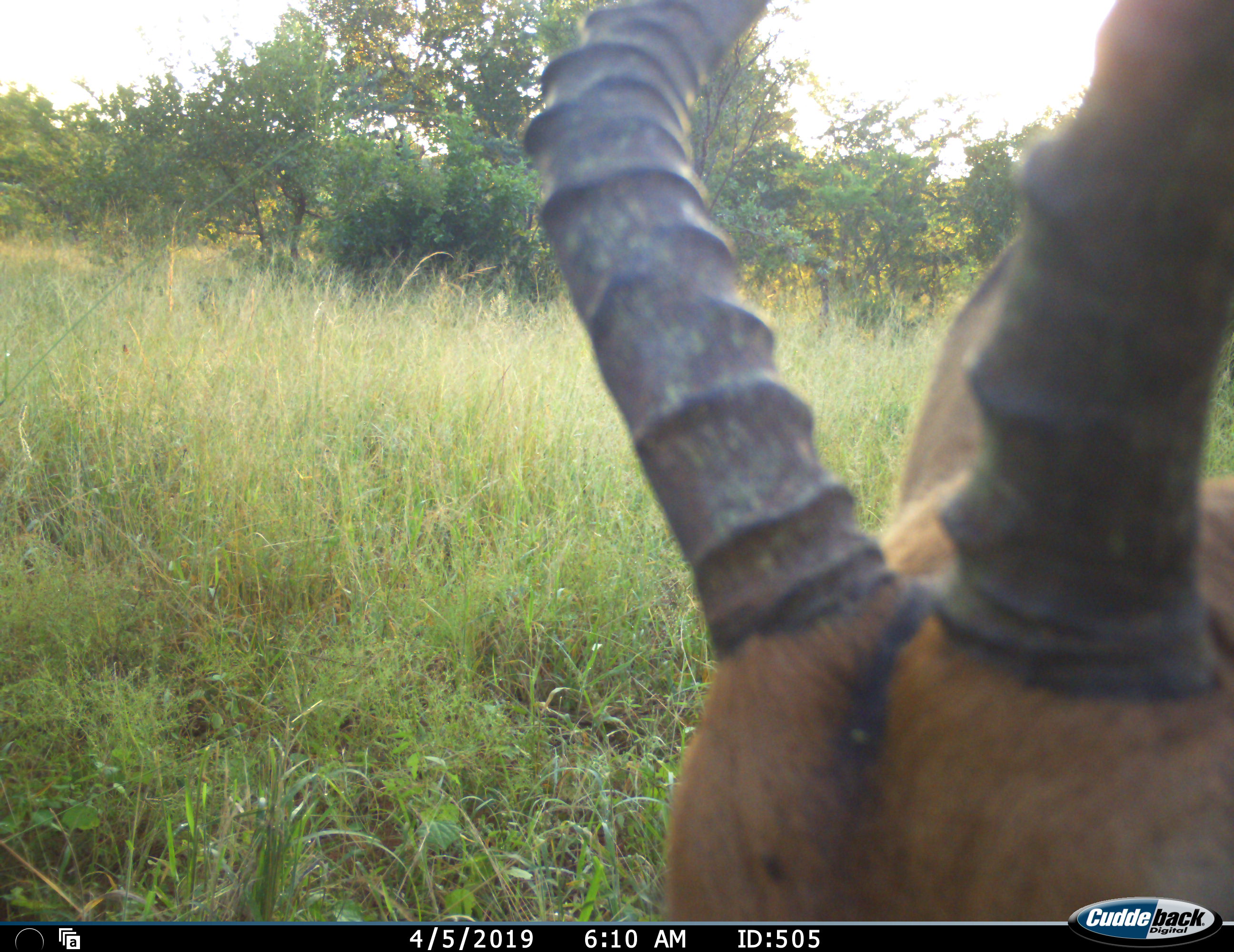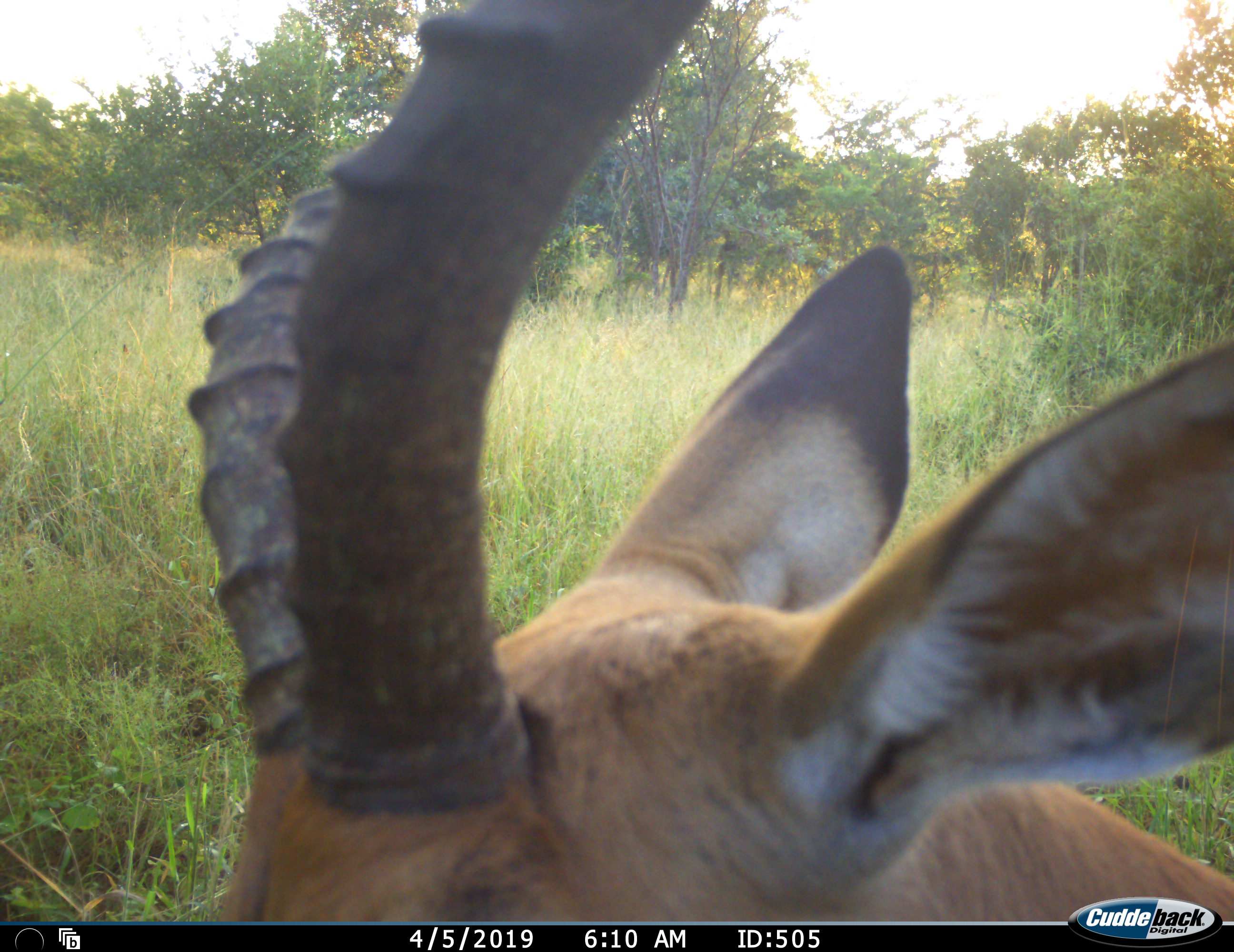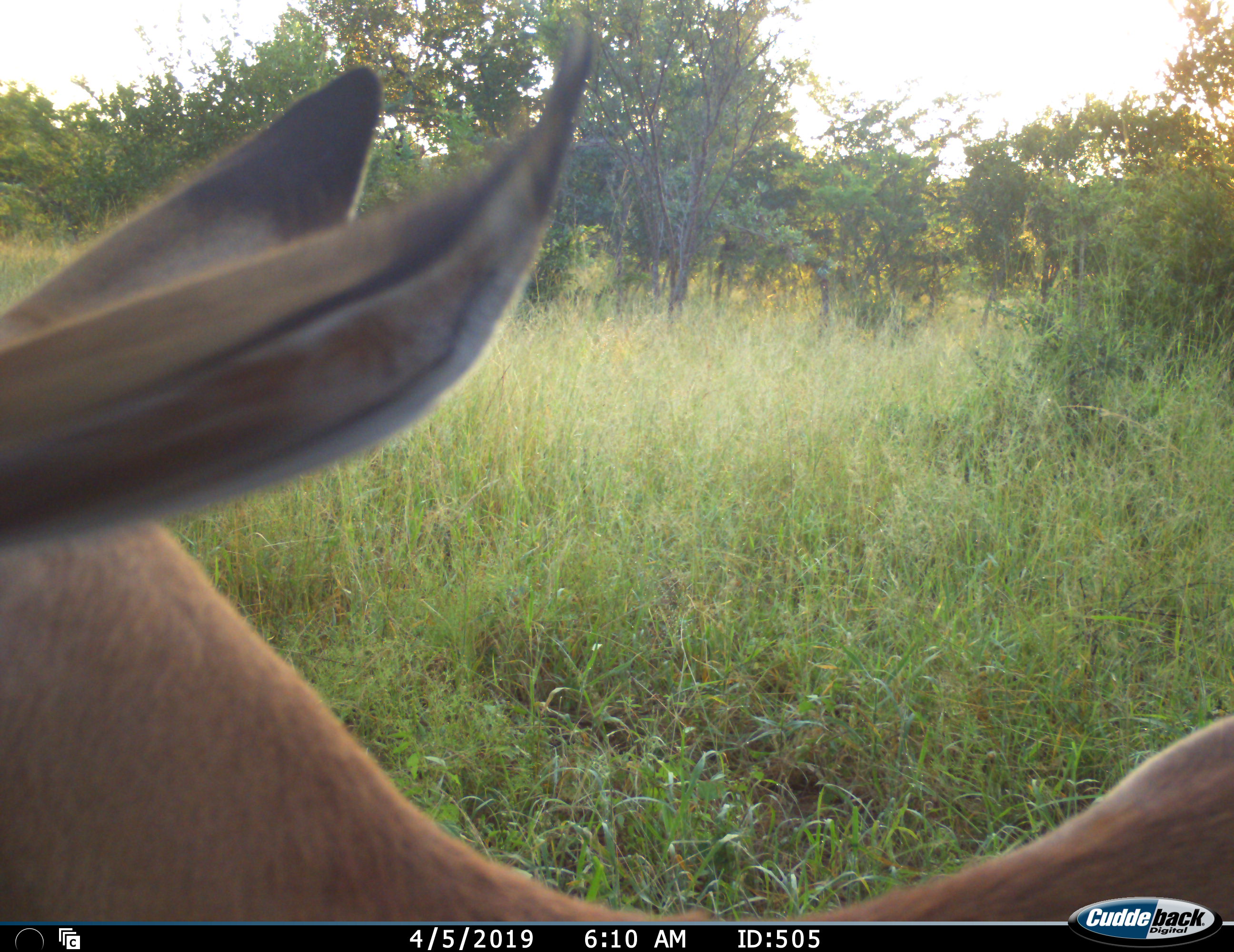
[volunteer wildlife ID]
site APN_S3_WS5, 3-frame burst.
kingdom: Animalia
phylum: Chordata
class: Mammalia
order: Artiodactyla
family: Bovidae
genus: Aepyceros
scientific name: Aepyceros melampus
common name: impala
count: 1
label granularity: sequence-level